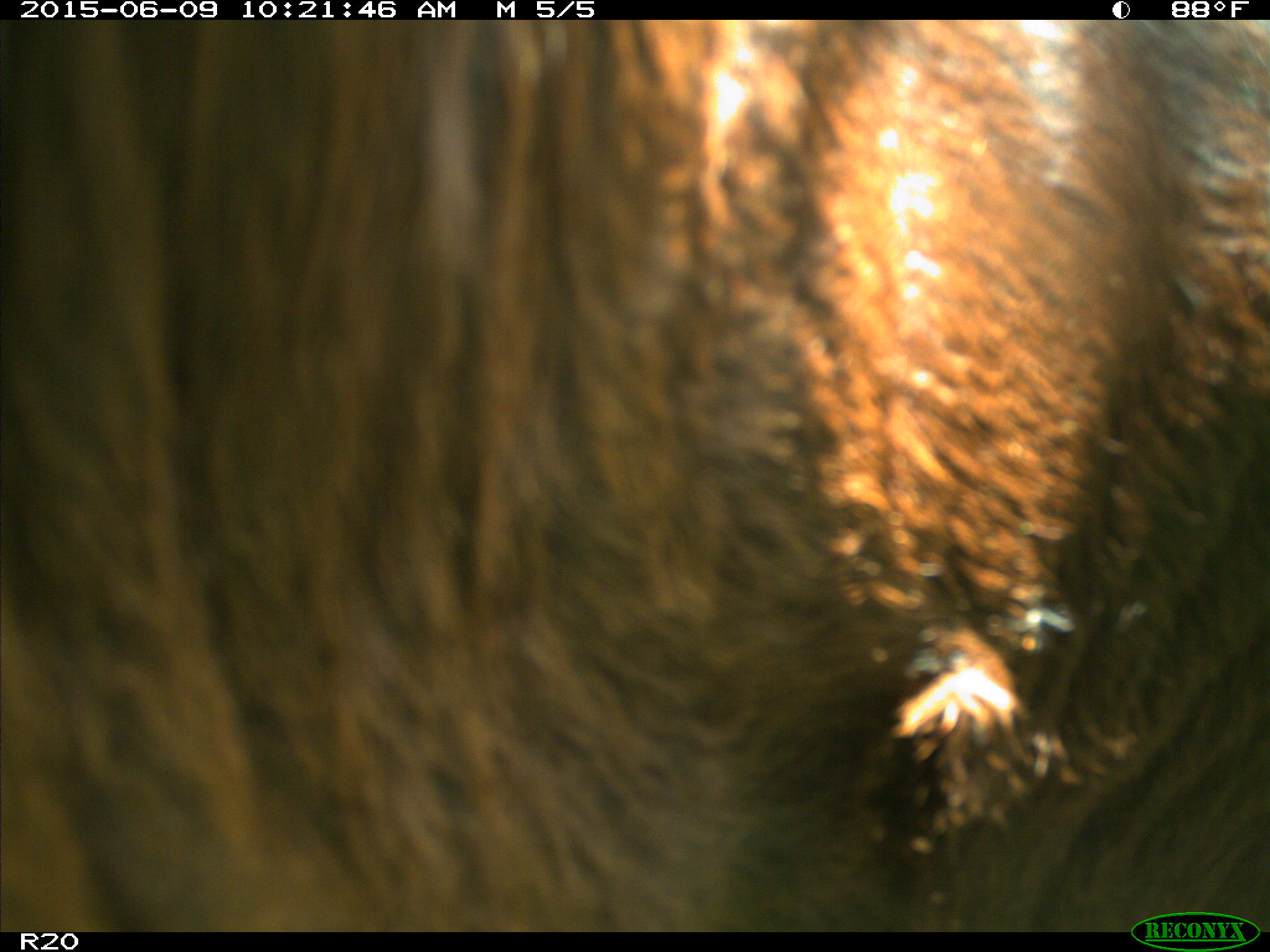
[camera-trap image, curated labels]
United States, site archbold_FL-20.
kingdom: Animalia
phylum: Chordata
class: Mammalia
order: Artiodactyla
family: Bovidae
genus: Bos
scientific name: Bos taurus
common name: domestic cow